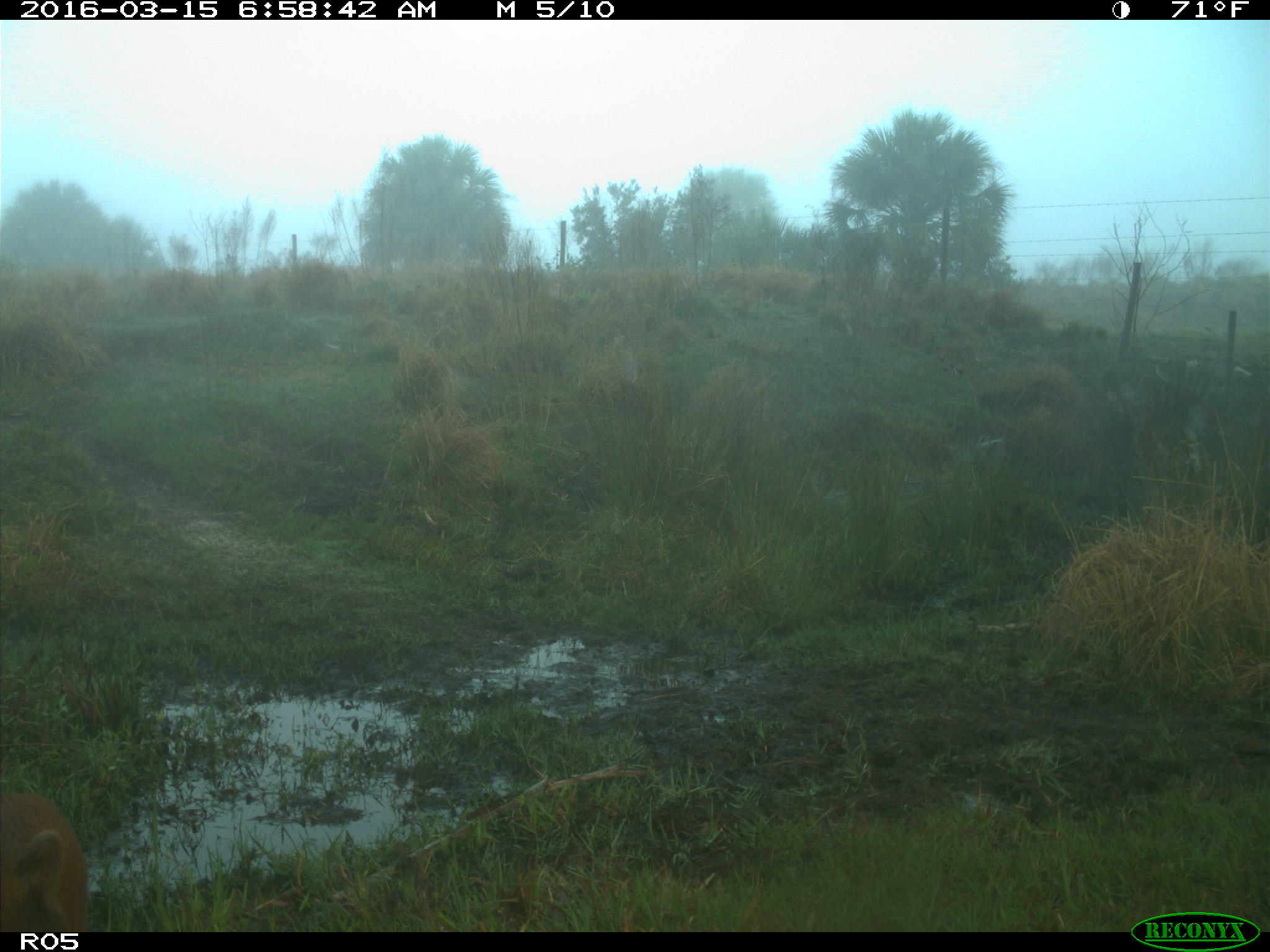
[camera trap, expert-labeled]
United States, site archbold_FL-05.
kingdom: Animalia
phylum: Chordata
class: Mammalia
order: Artiodactyla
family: Suidae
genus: Sus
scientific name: Sus scrofa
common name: wild boar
Sus scrofa (wild boar).